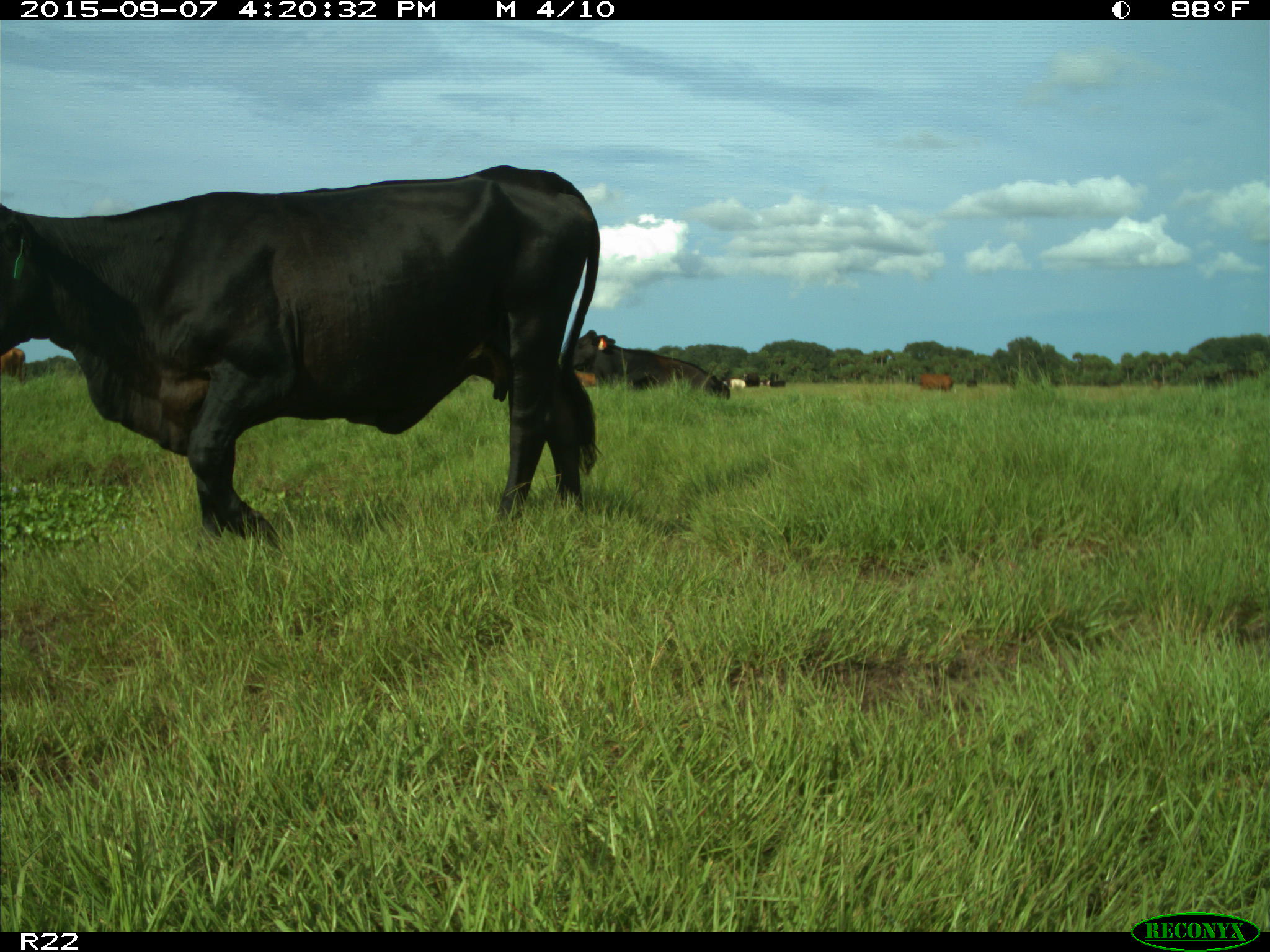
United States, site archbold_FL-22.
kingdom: Animalia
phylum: Chordata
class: Mammalia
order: Artiodactyla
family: Bovidae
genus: Bos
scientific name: Bos taurus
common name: domestic cow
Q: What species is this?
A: Bos taurus (domestic cow).